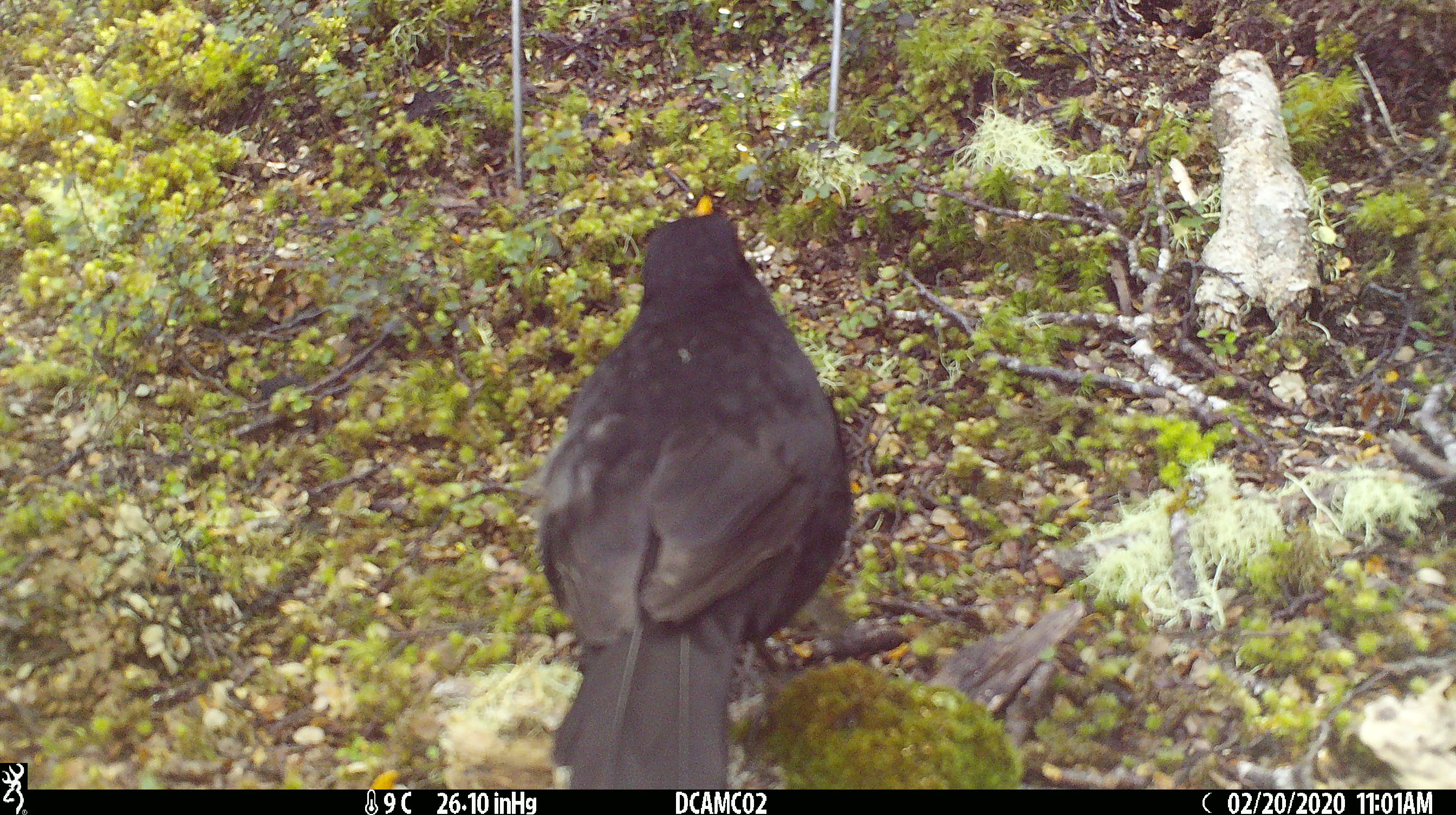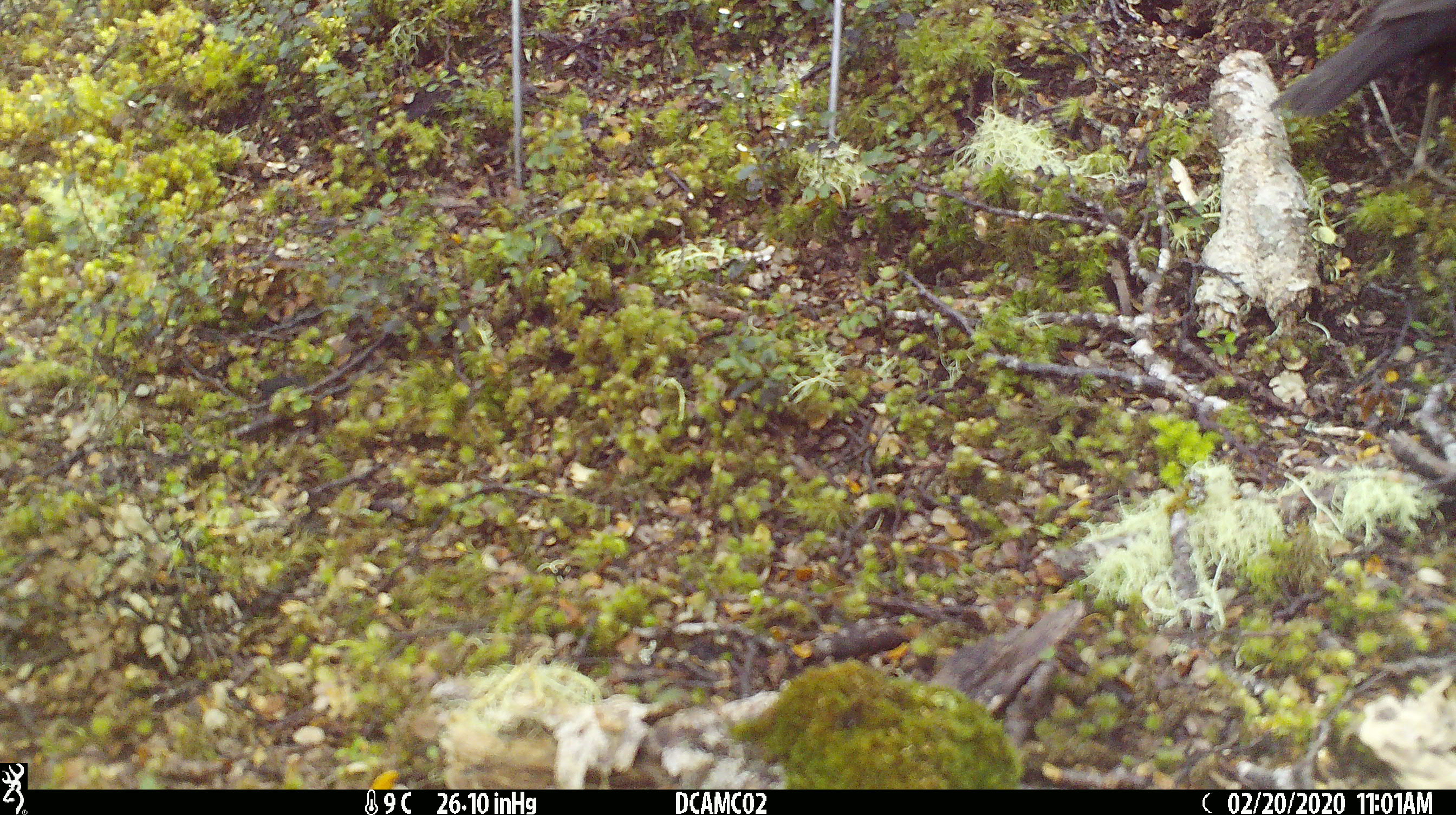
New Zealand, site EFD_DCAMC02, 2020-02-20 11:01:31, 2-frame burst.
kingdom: Animalia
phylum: Chordata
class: Aves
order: Passeriformes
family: Turdidae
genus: Turdus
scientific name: Turdus merula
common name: eurasian blackbird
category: blackbird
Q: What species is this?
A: Blackbird (eurasian blackbird) (Turdus merula).